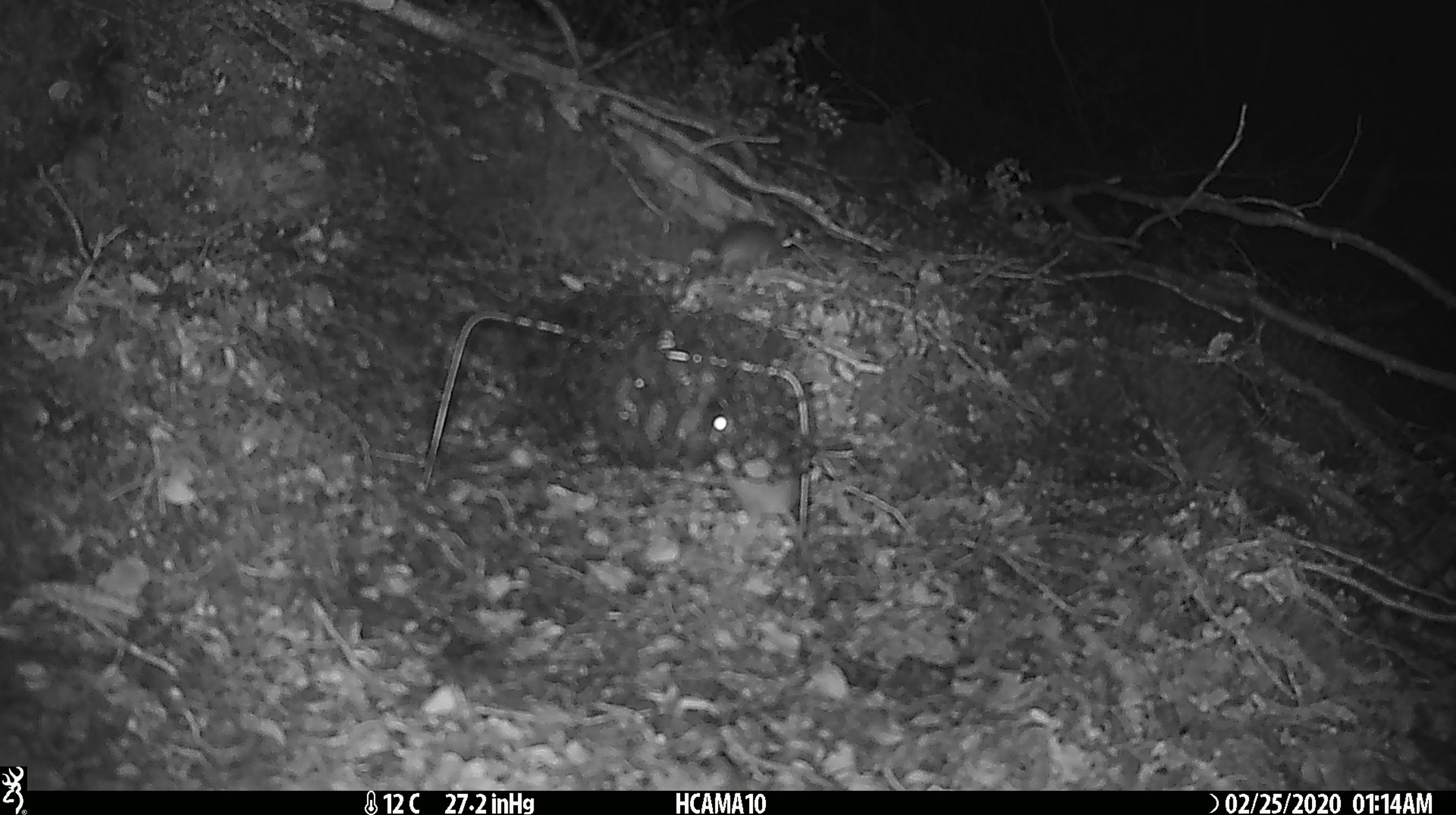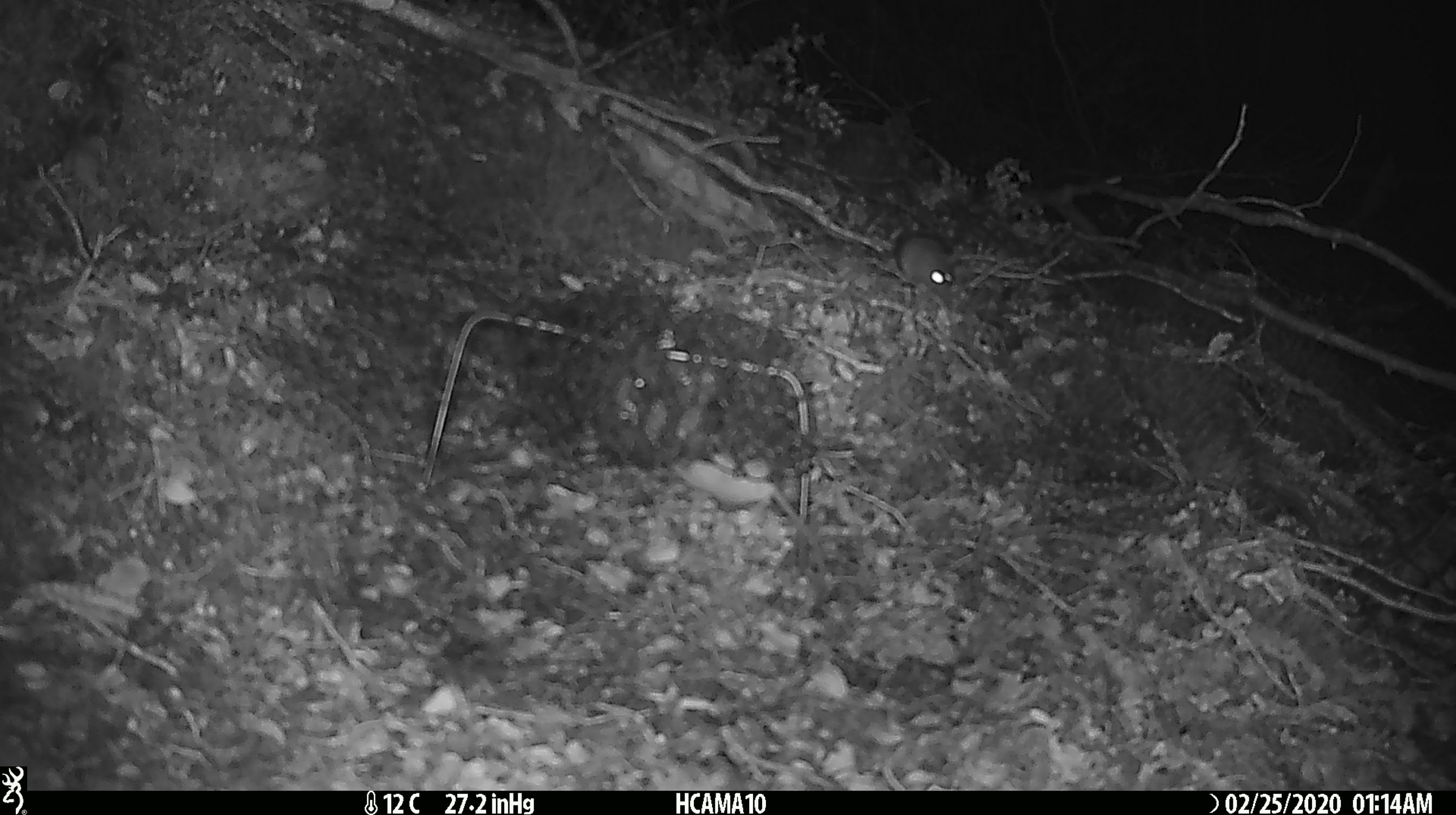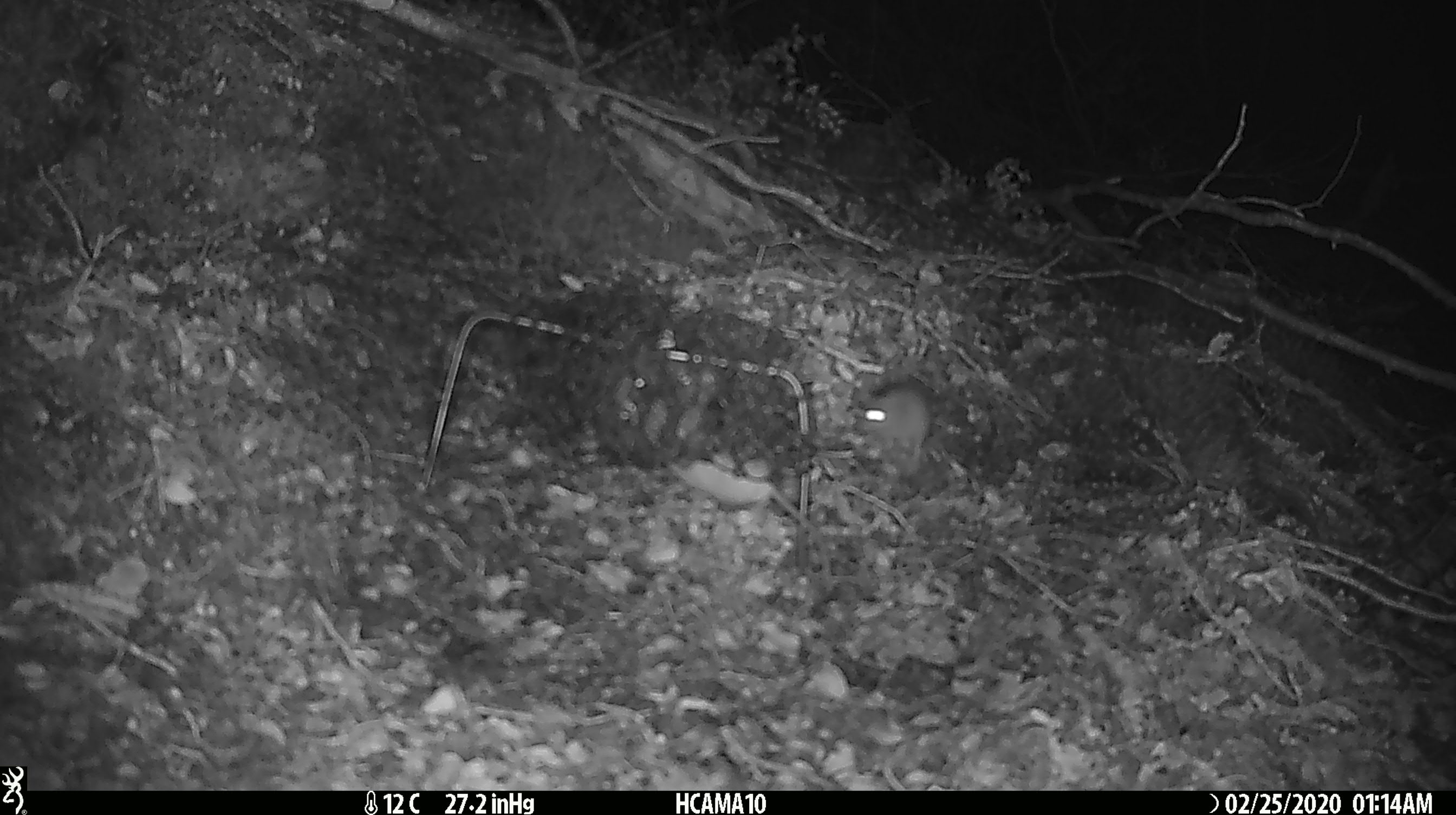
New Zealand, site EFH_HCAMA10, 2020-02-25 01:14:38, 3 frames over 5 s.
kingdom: Animalia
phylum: Chordata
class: Mammalia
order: Rodentia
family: Muridae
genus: Mus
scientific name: Mus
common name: mouse